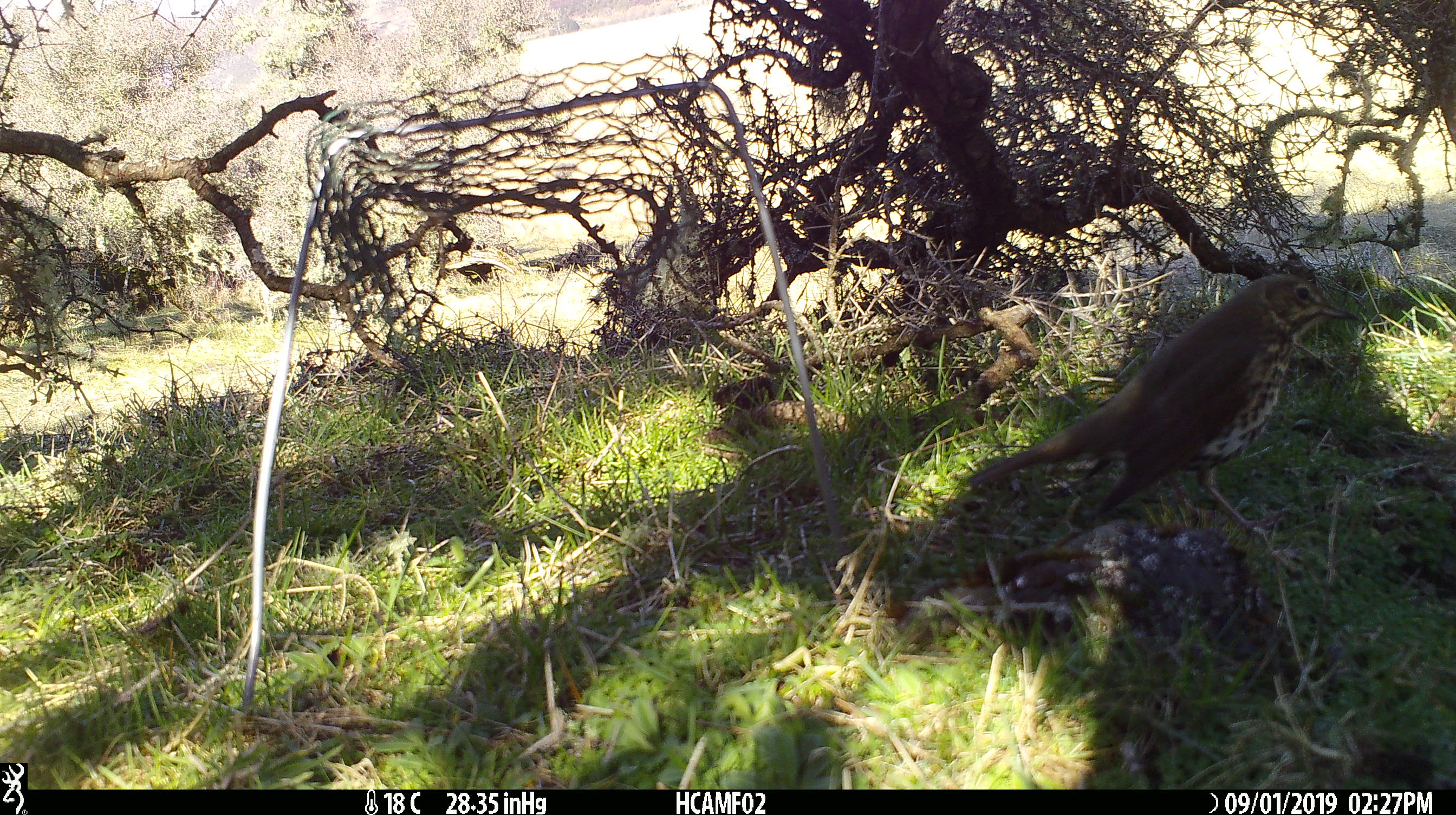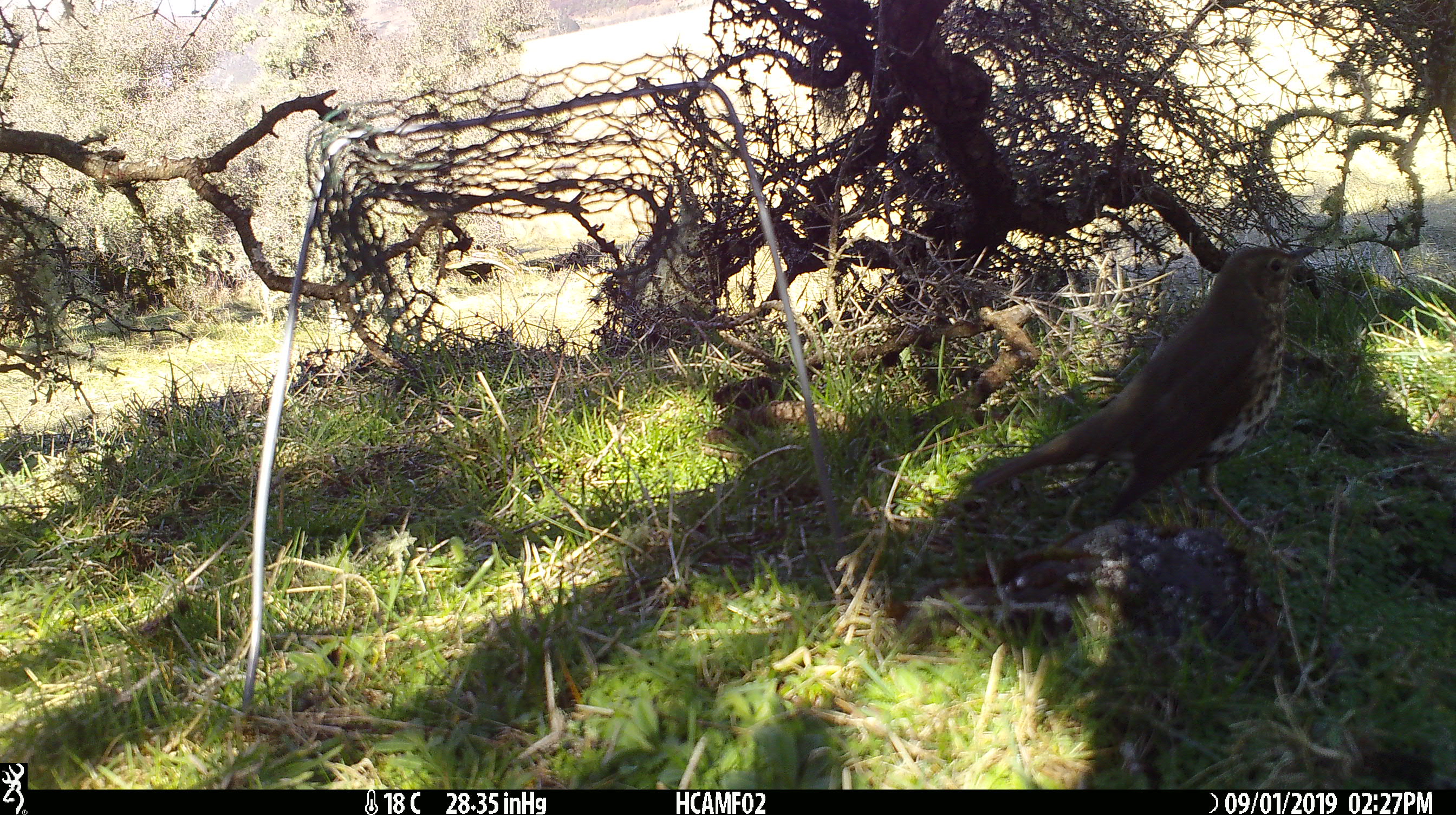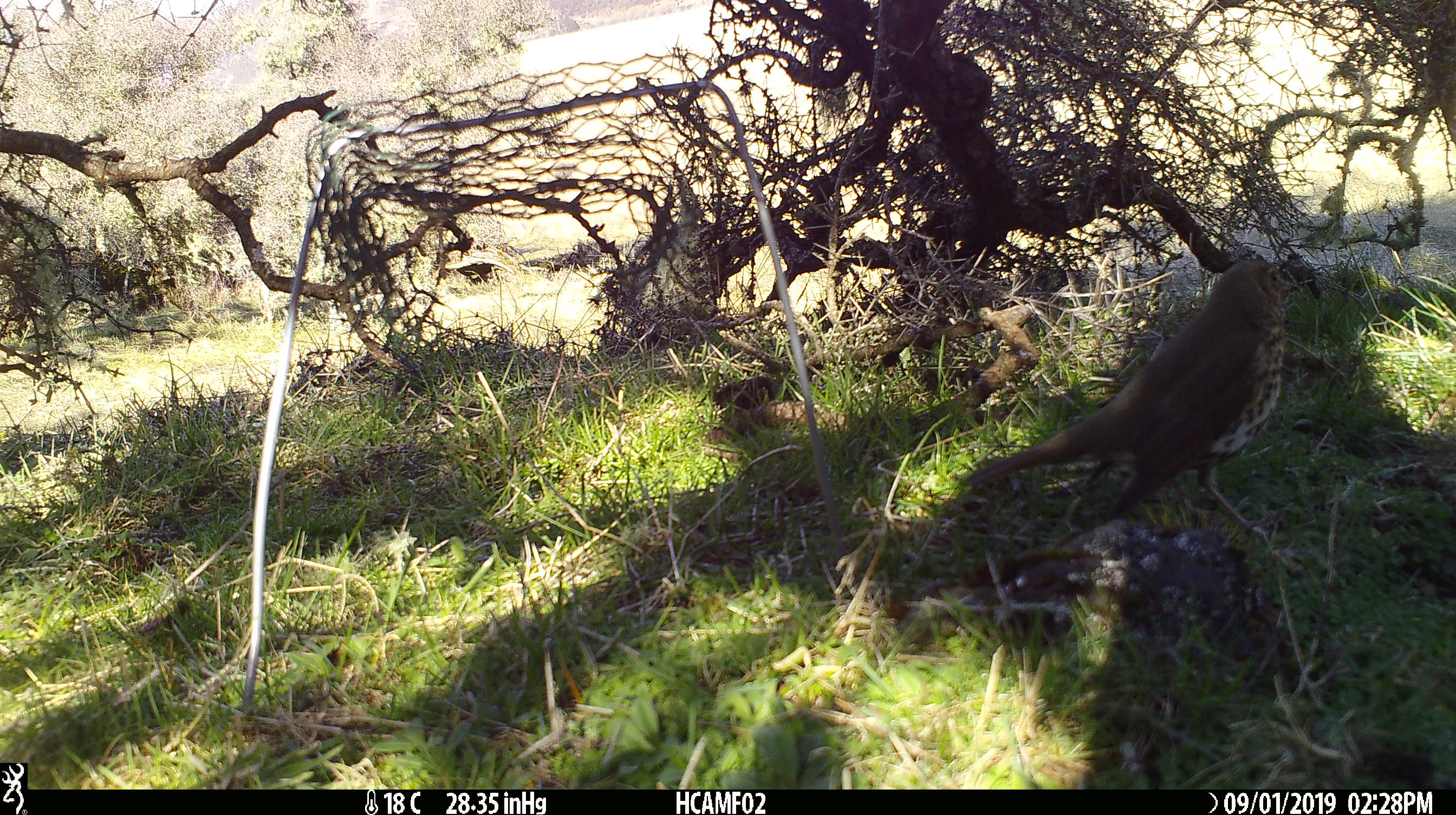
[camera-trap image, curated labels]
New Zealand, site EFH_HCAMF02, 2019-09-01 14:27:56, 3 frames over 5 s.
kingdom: Animalia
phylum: Chordata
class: Aves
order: Passeriformes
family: Turdidae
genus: Turdus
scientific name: Turdus philomelos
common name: song thrush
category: thrush